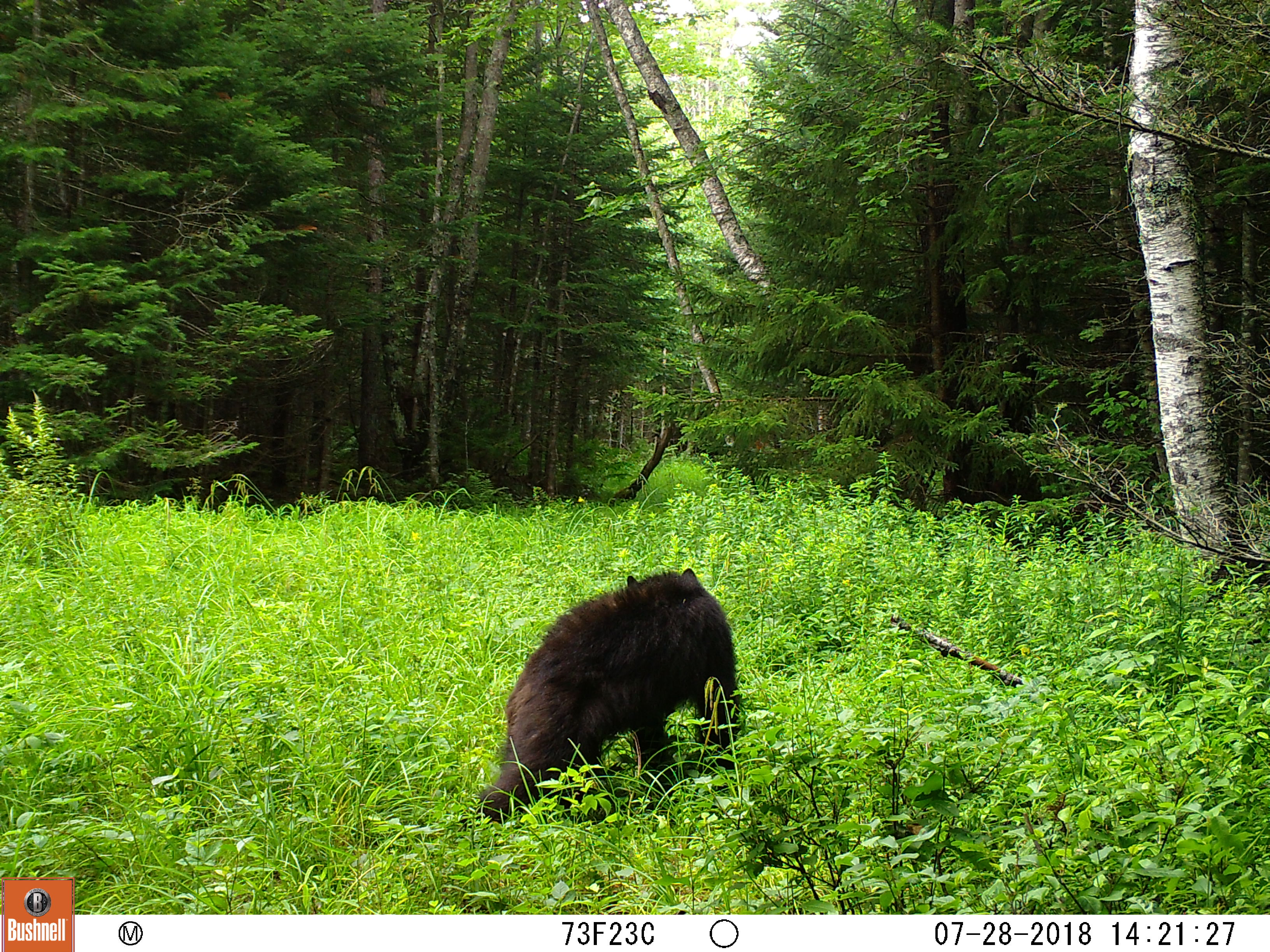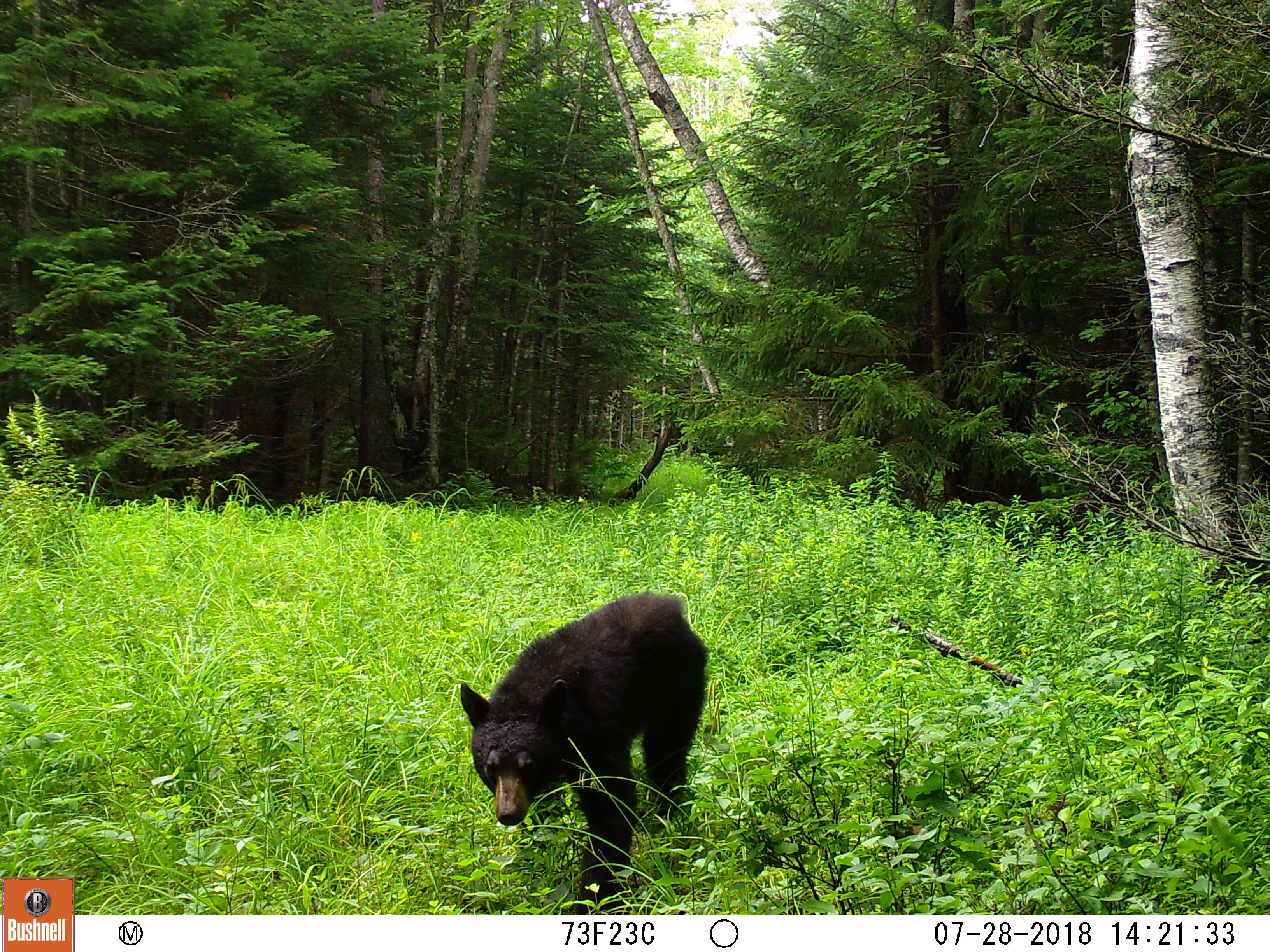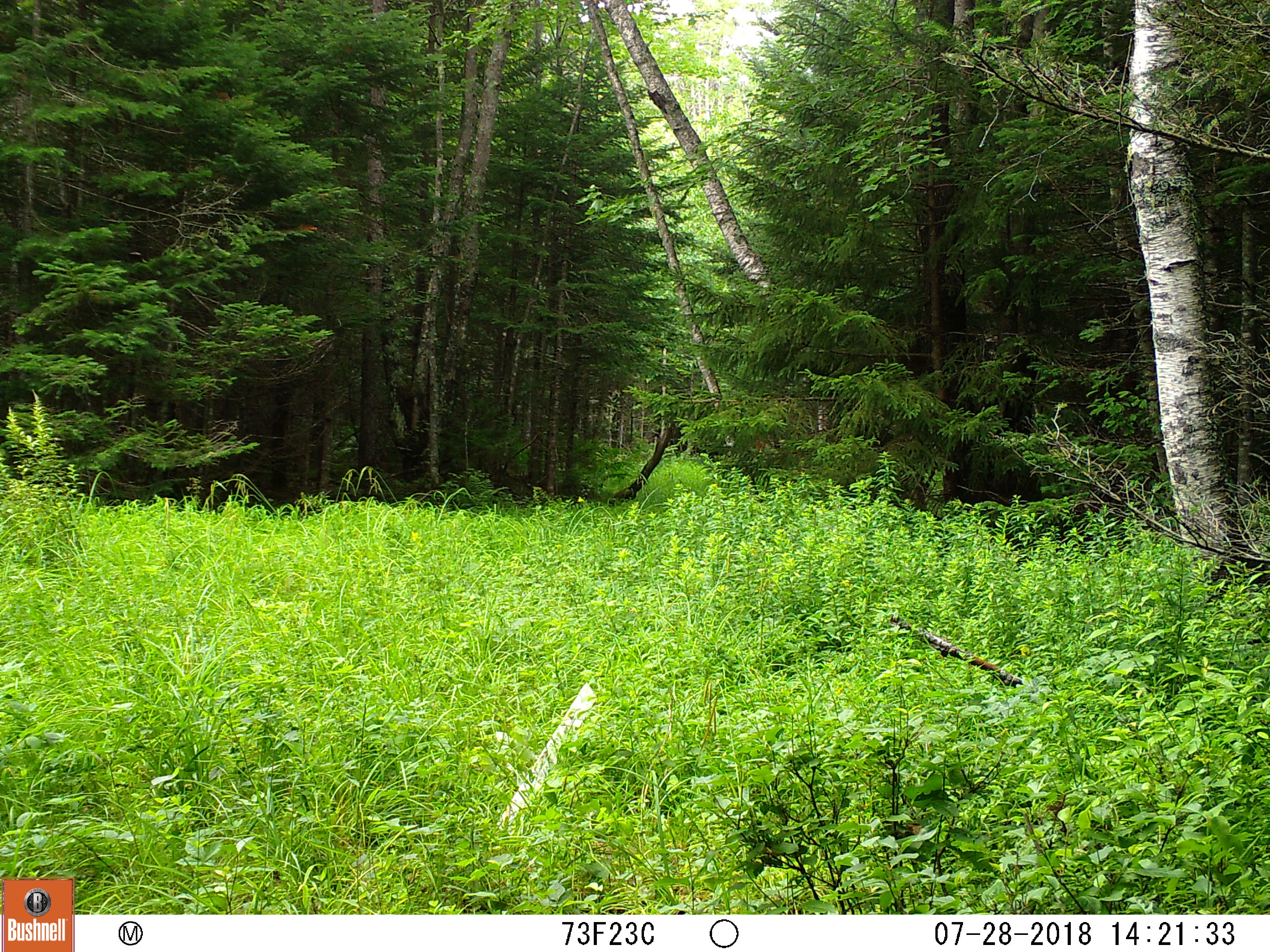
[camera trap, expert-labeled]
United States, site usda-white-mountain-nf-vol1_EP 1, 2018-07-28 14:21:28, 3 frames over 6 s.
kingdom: Animalia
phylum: Chordata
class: Mammalia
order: Carnivora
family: Ursidae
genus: Ursus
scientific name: Ursus americanus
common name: black bear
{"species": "black bear (Ursus americanus)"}